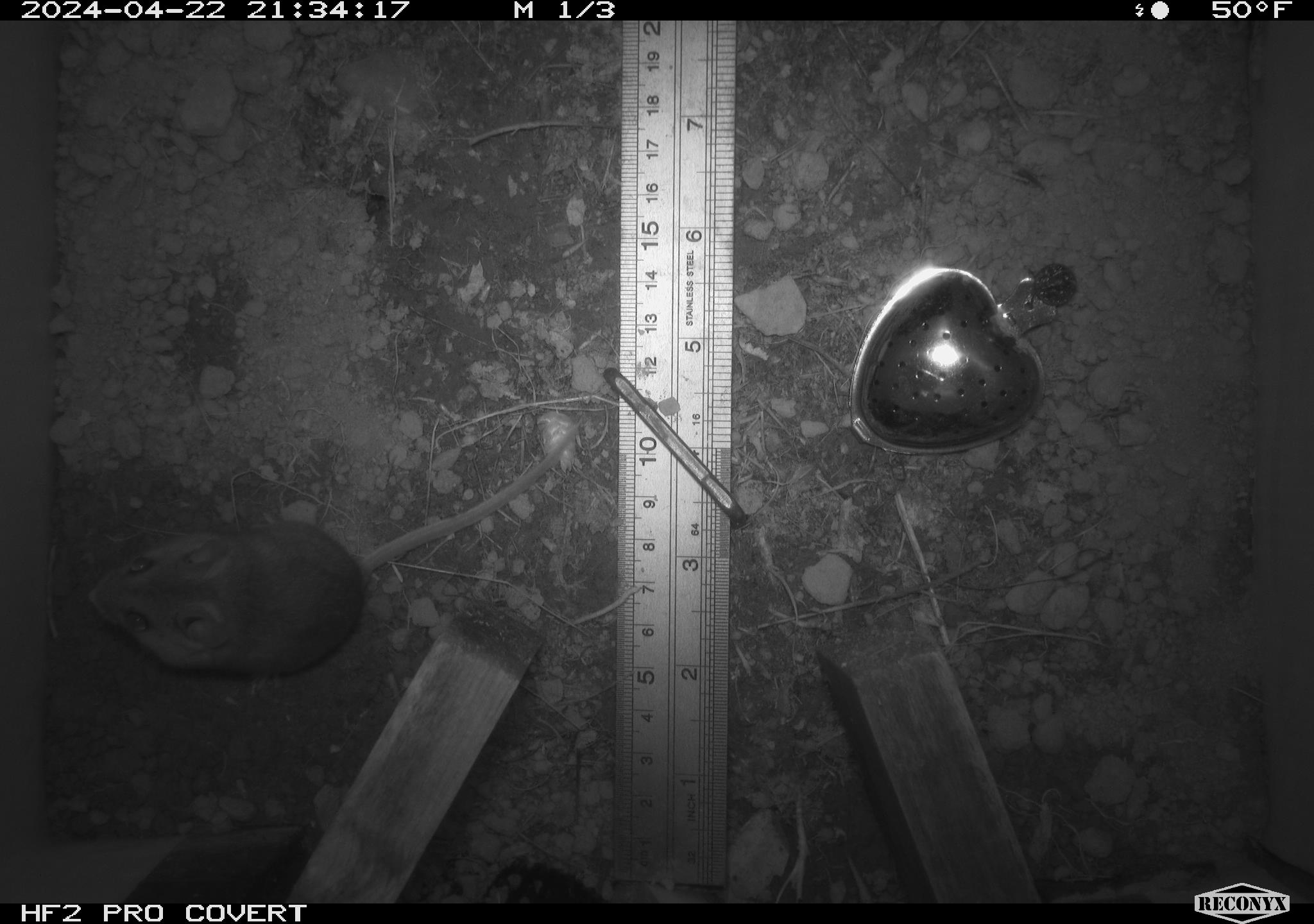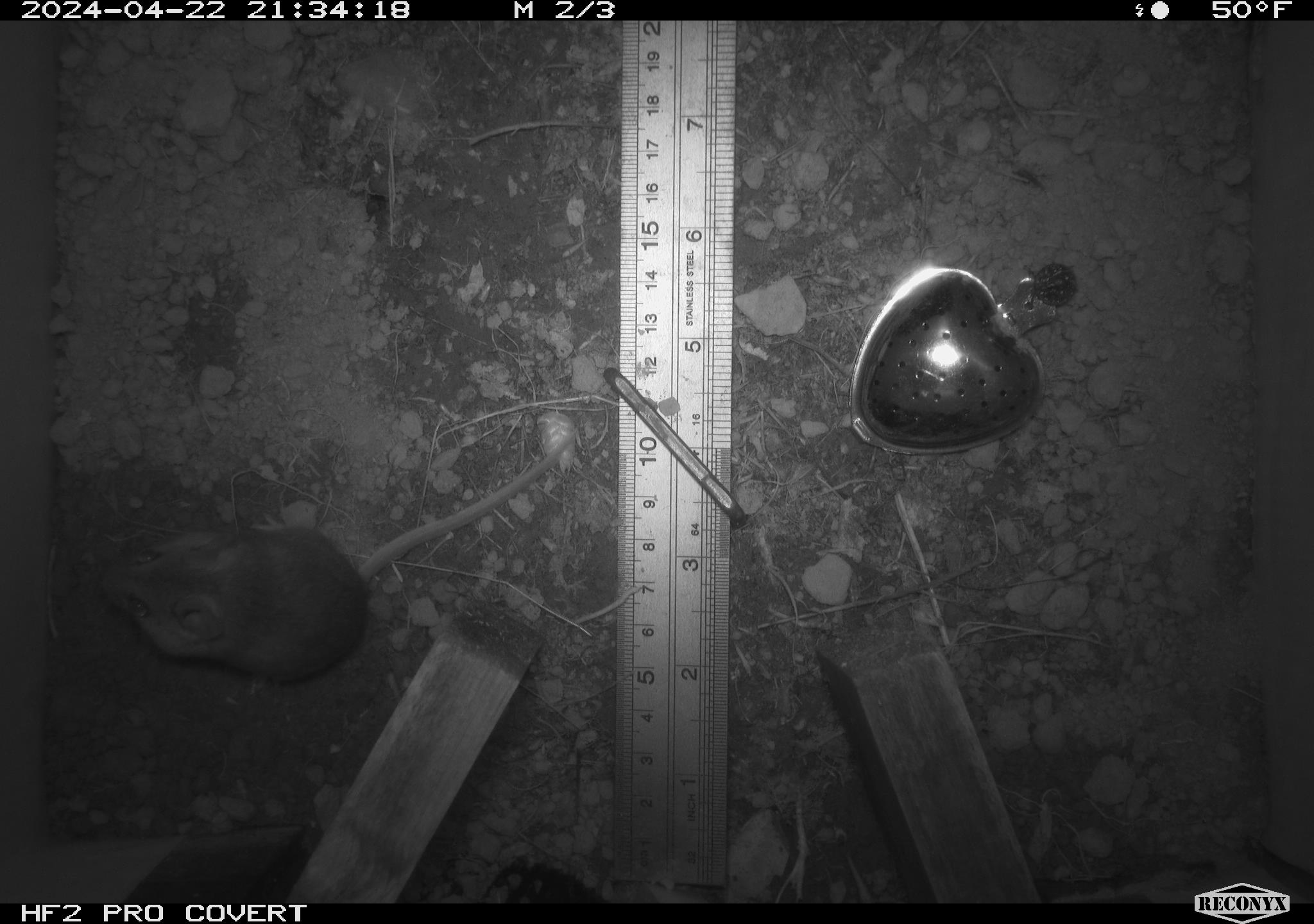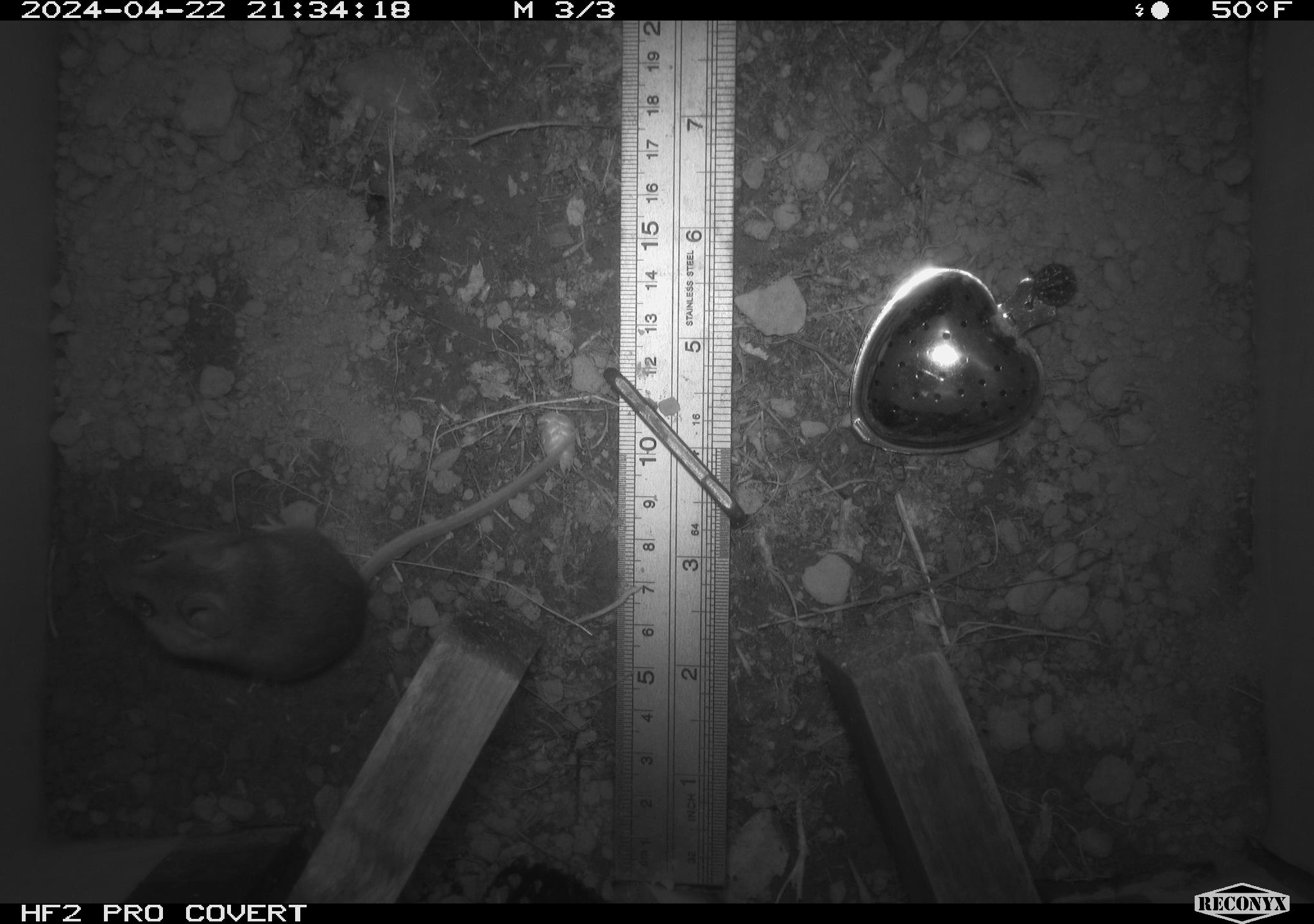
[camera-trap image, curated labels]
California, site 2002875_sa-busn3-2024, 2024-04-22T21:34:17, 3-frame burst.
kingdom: Animalia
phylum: Chordata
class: Mammalia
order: Rodentia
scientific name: Rodentia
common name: rodent